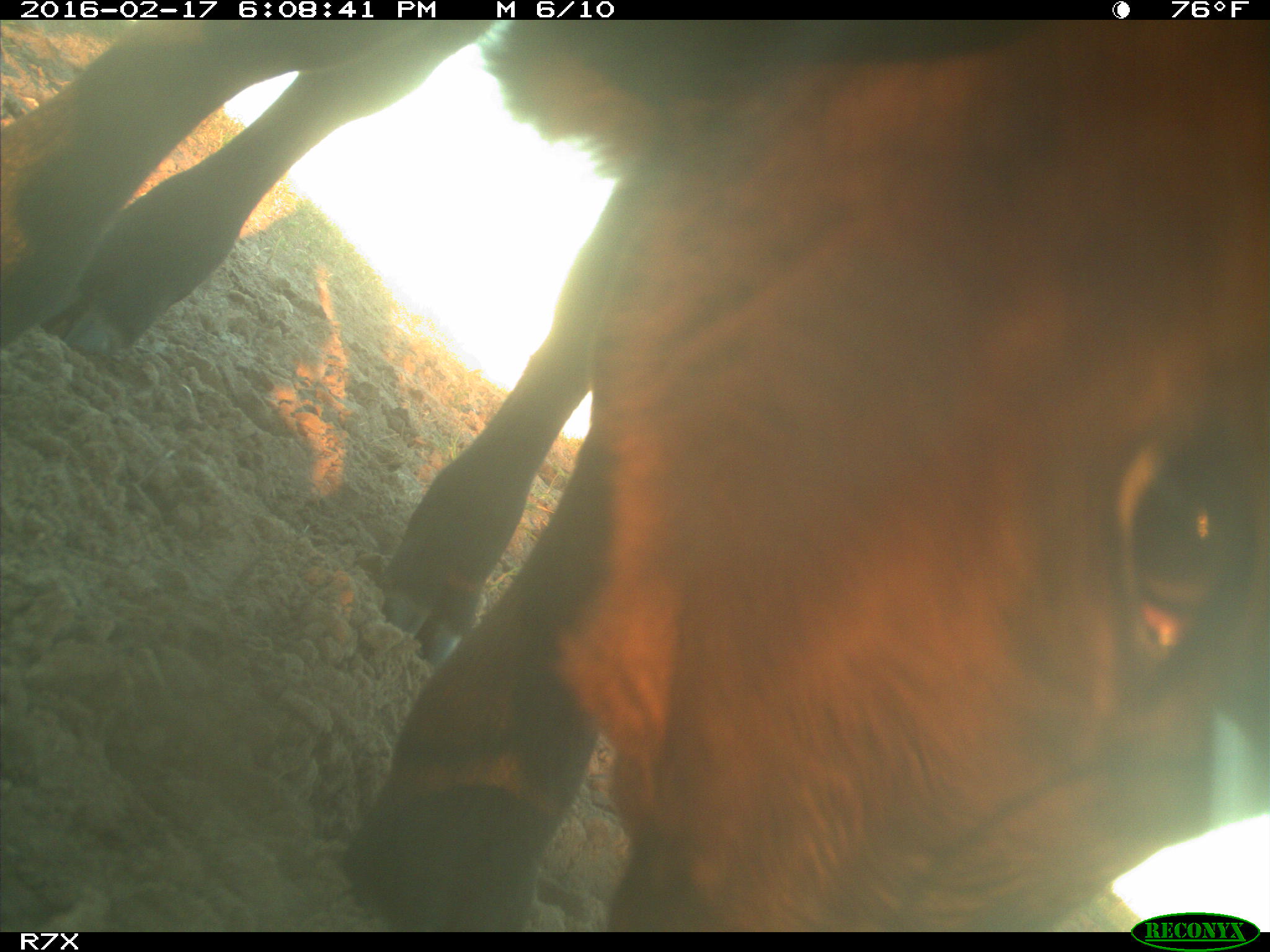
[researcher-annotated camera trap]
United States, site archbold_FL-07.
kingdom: Animalia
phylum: Chordata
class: Mammalia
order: Artiodactyla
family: Bovidae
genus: Bos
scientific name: Bos taurus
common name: domestic cow